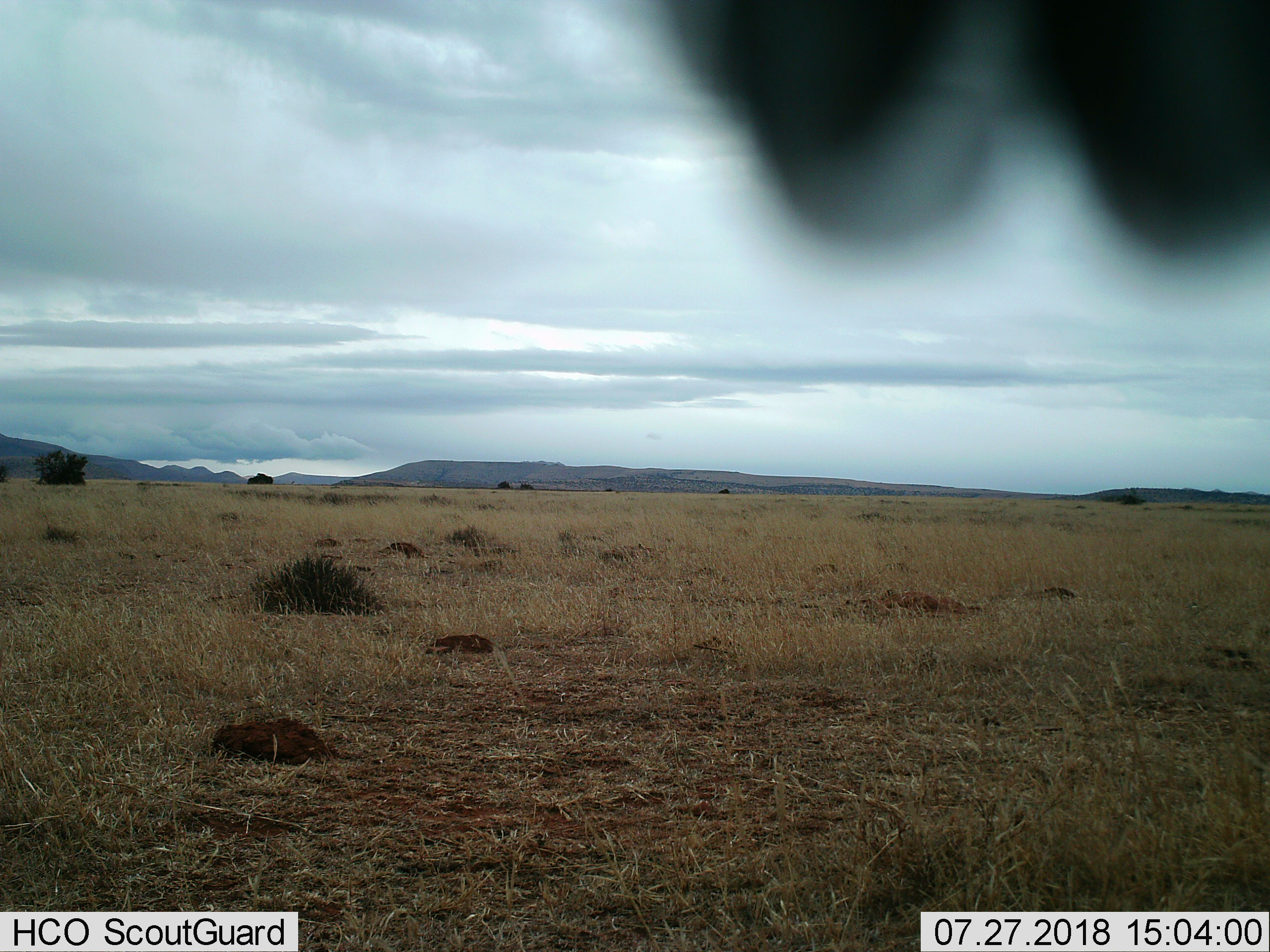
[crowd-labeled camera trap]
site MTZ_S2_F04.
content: unidentified animal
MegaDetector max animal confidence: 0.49